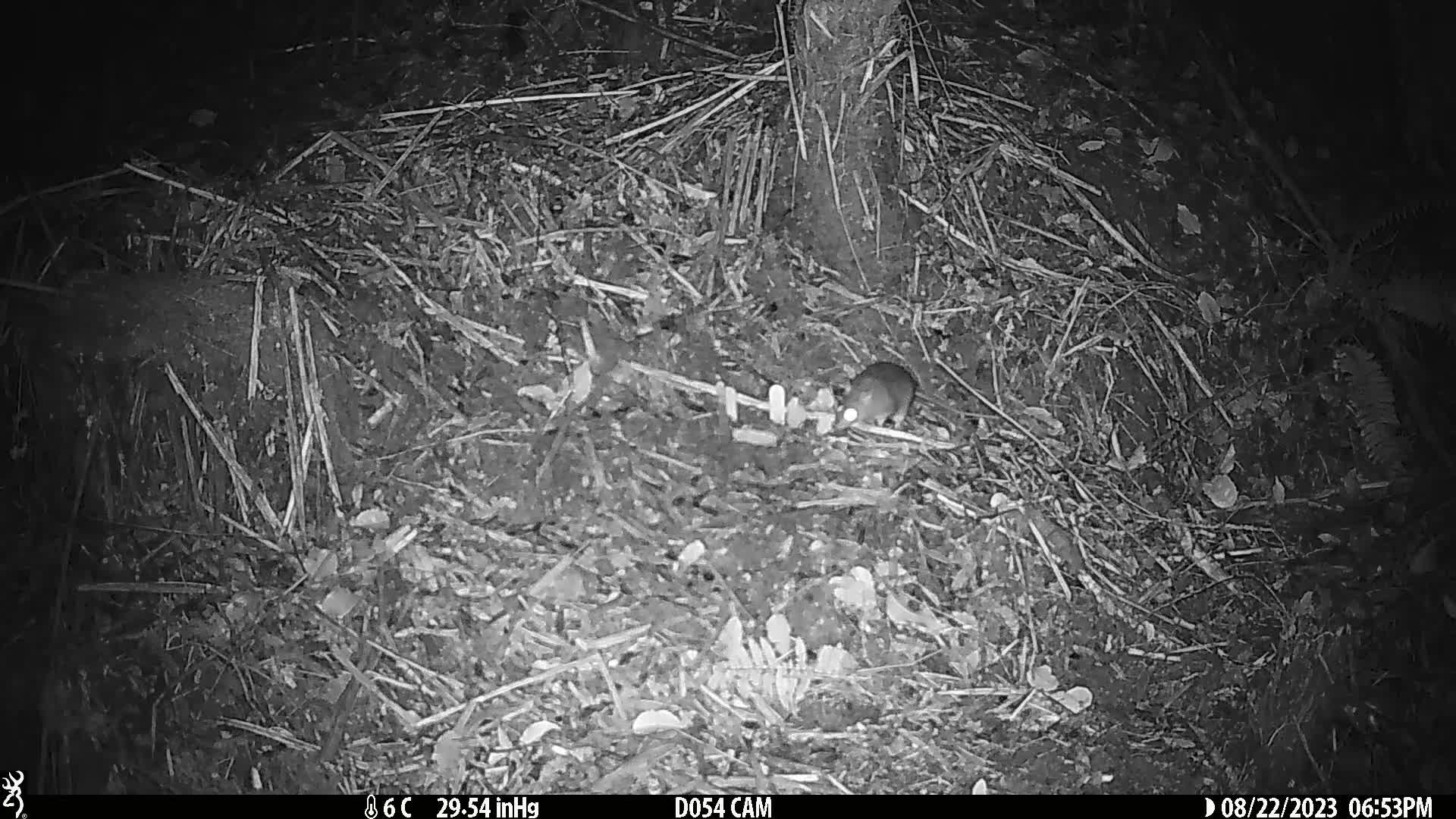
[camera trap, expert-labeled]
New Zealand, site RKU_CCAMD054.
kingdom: Animalia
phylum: Chordata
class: Mammalia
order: Rodentia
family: Muridae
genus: Rattus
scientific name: Rattus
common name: rat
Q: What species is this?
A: Rat (Rattus).